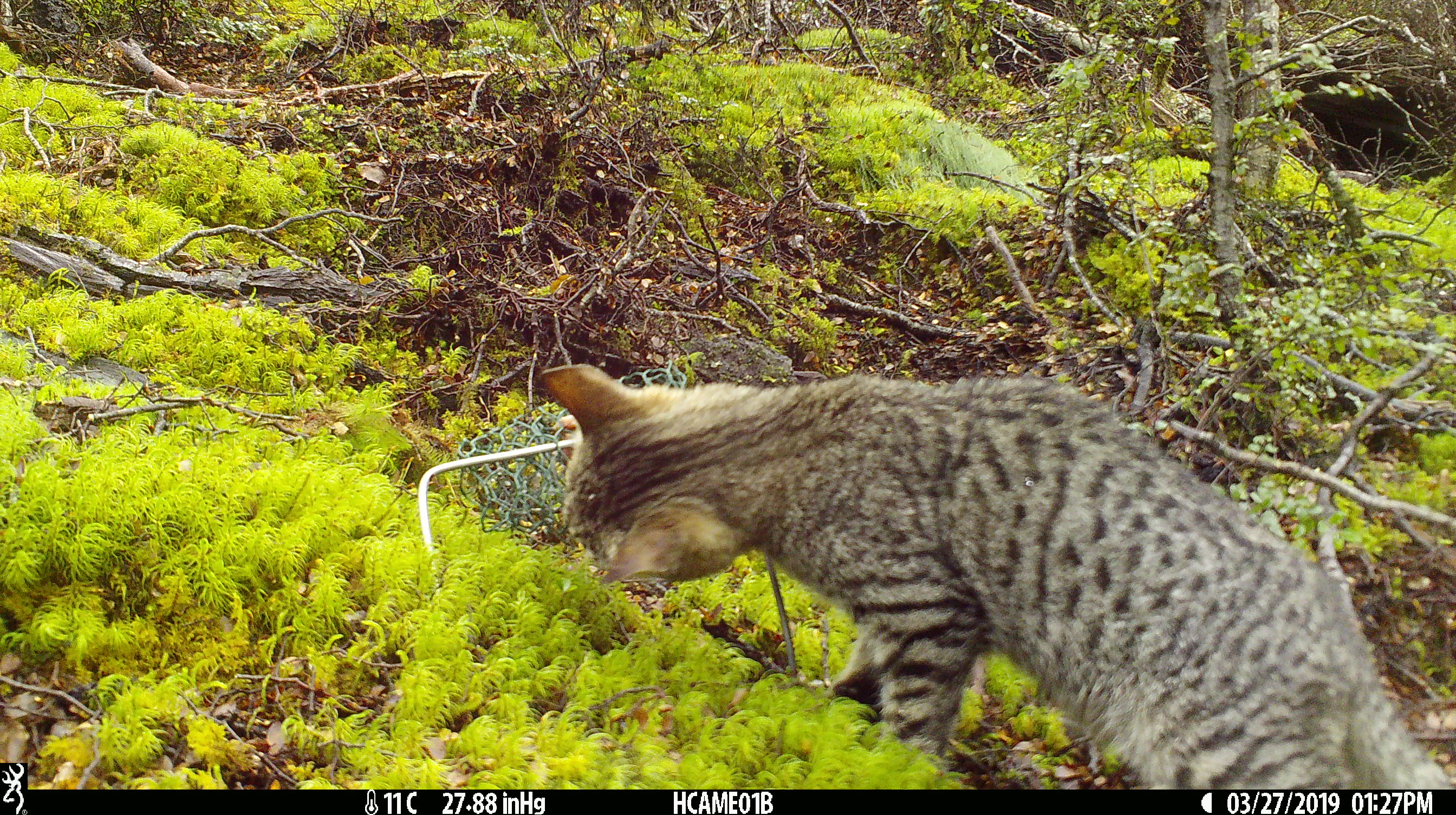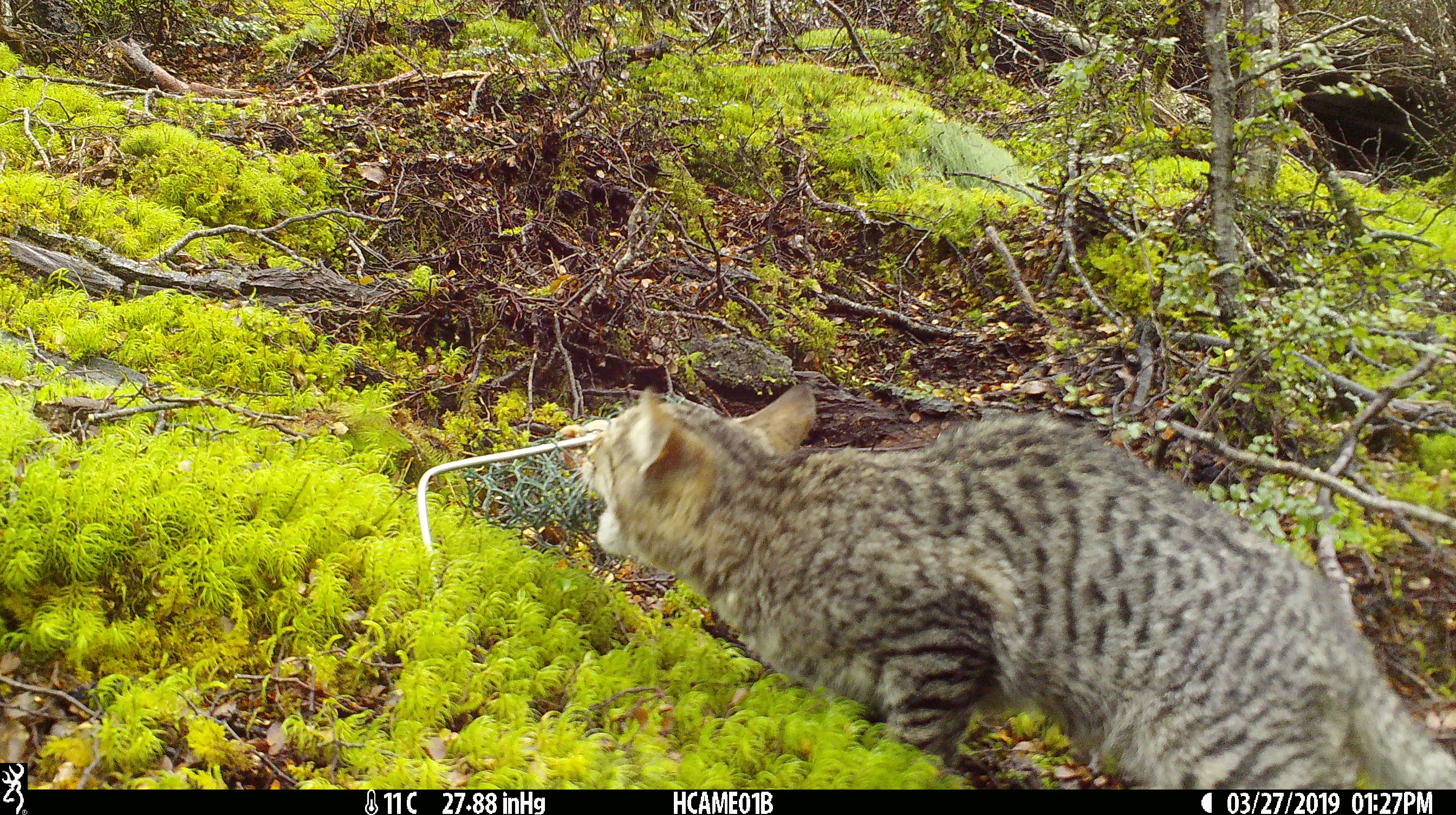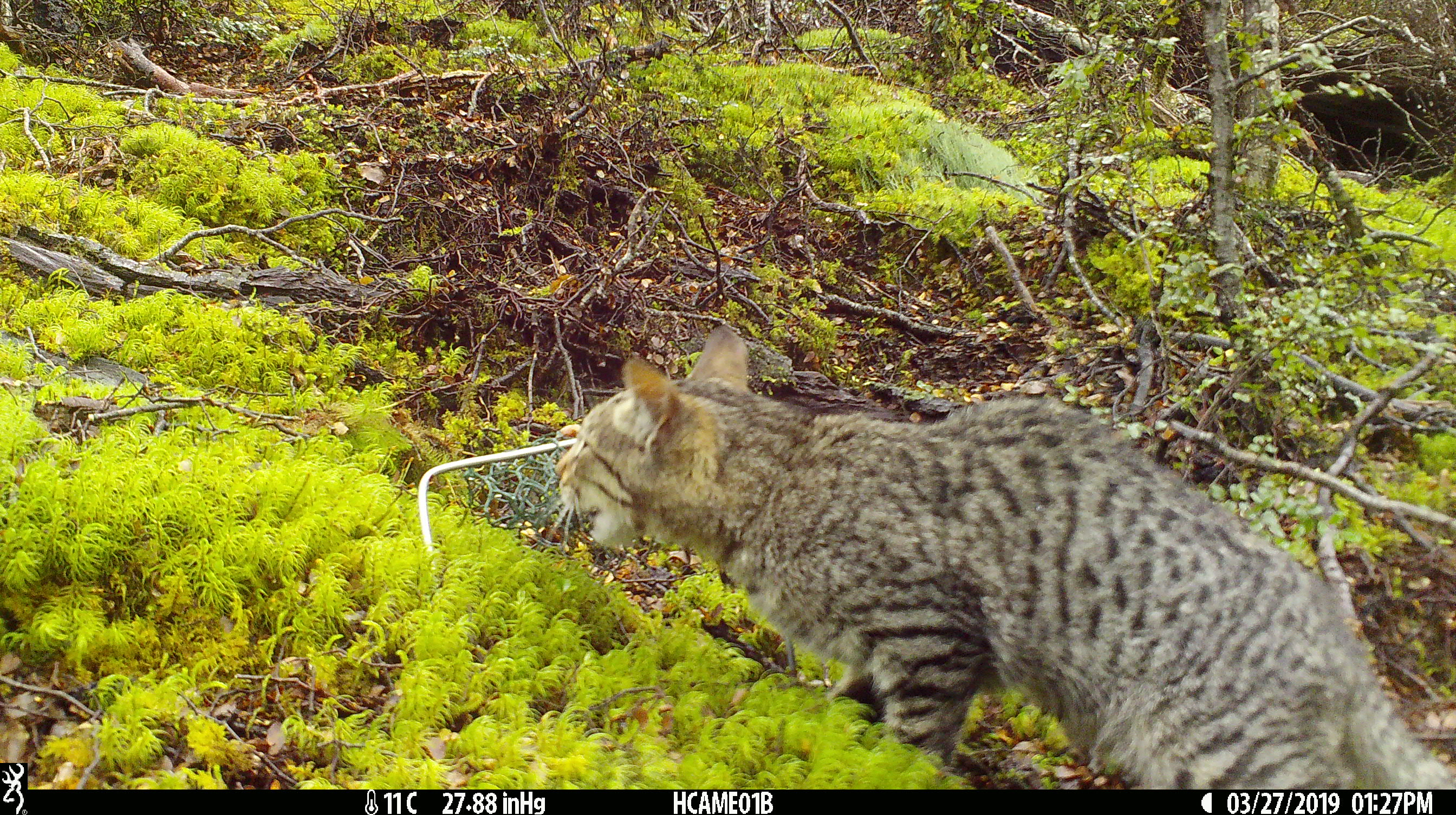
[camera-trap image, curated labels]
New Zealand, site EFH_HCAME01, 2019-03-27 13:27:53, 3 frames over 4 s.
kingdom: Animalia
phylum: Chordata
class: Mammalia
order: Carnivora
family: Felidae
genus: Felis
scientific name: Felis catus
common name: domestic cat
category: cat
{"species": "cat (domestic cat) (Felis catus)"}